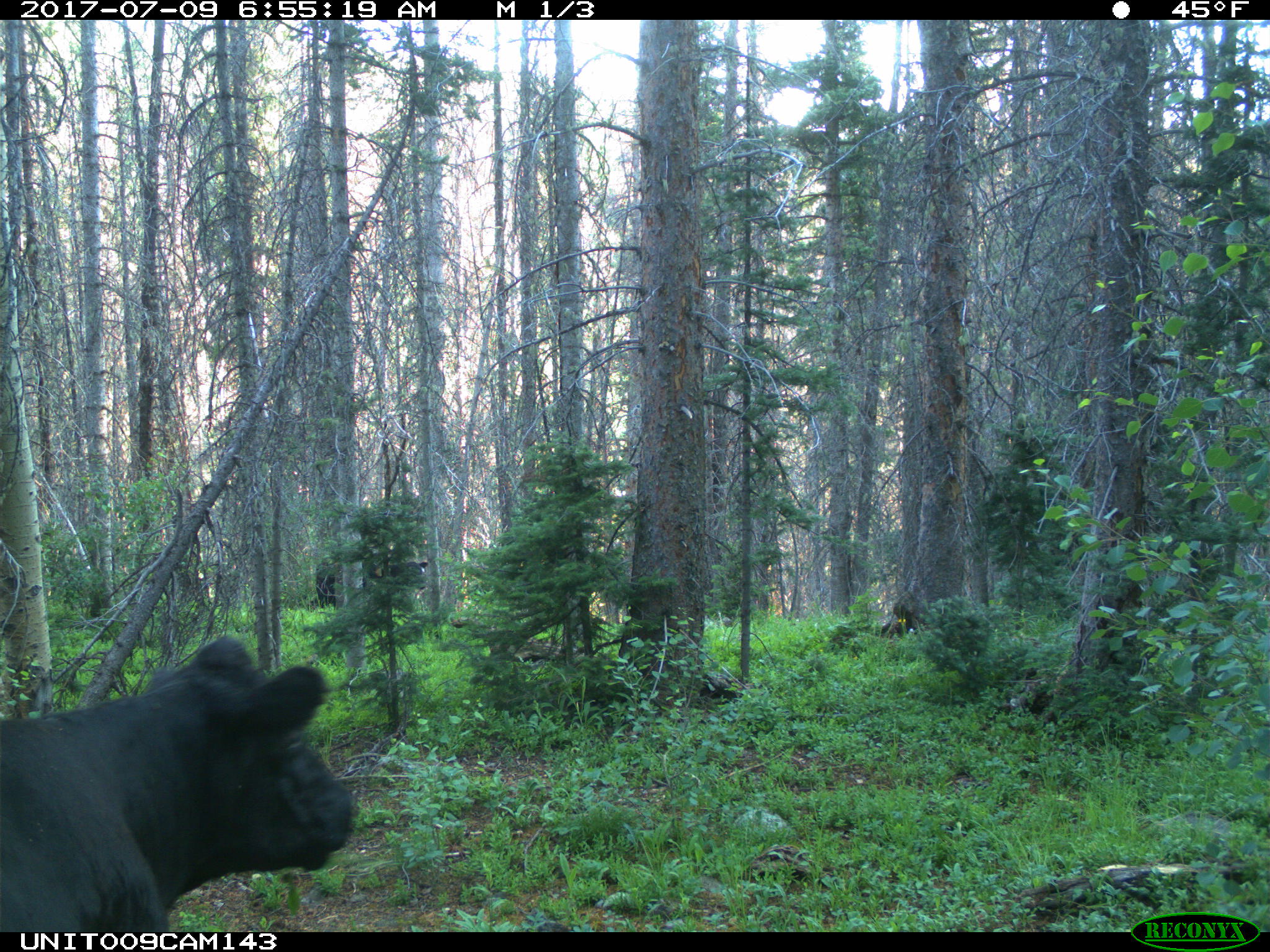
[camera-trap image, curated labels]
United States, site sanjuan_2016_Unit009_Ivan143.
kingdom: Animalia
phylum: Chordata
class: Mammalia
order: Artiodactyla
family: Bovidae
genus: Bos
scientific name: Bos taurus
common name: domestic cow